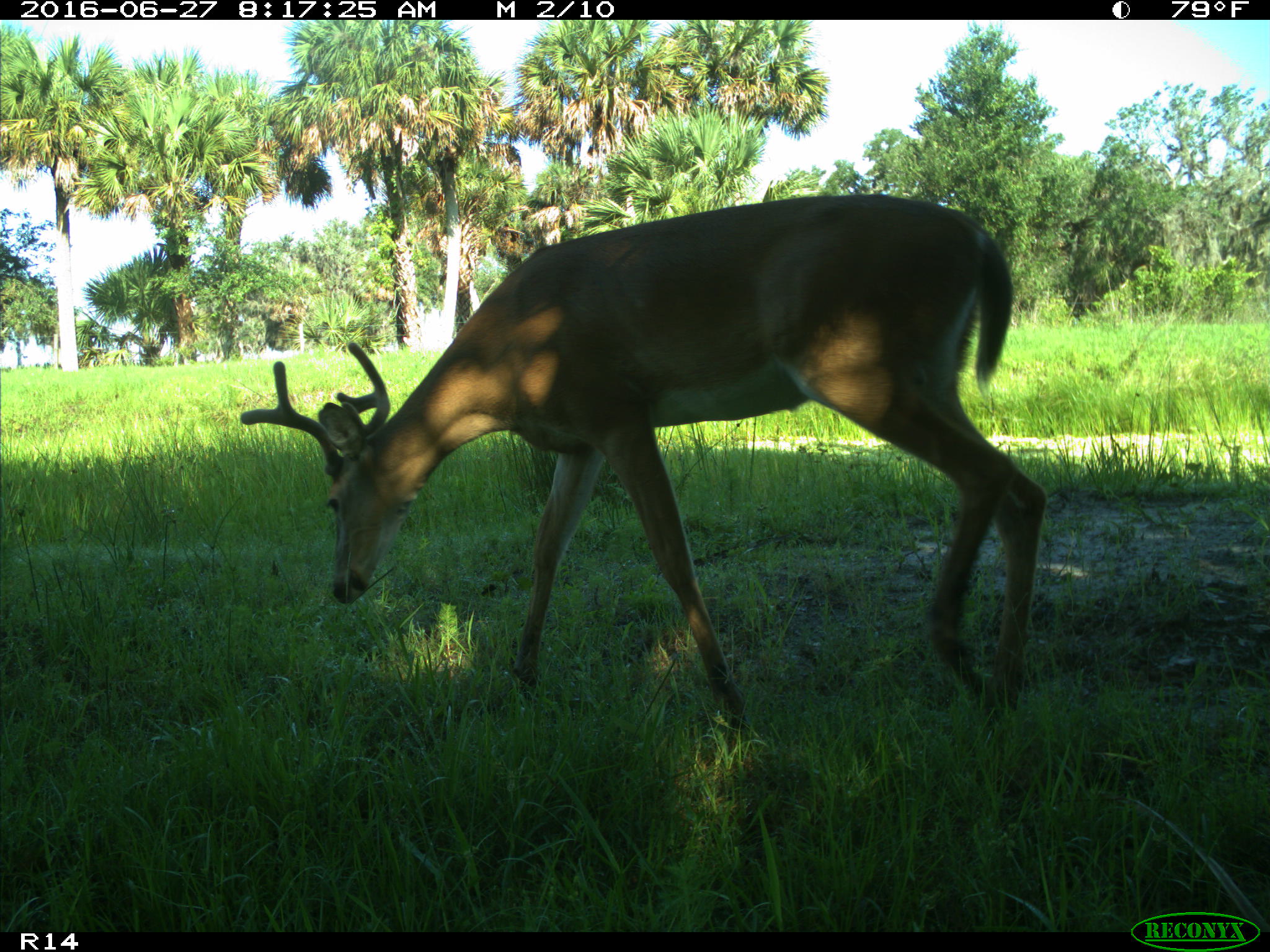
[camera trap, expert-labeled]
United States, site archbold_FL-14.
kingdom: Animalia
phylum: Chordata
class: Mammalia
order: Artiodactyla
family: Cervidae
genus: Odocoileus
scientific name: Odocoileus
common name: deer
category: unidentified deer